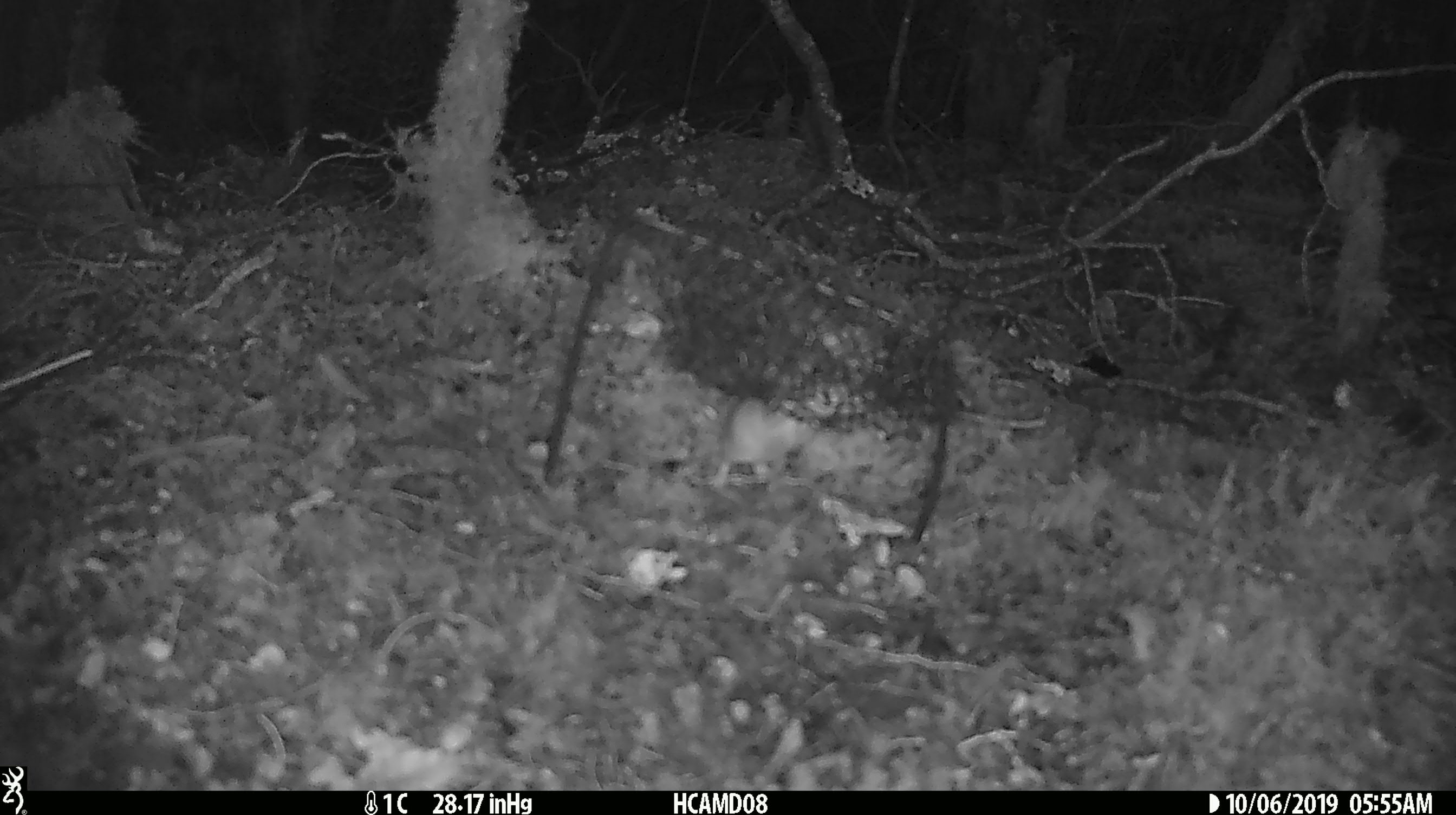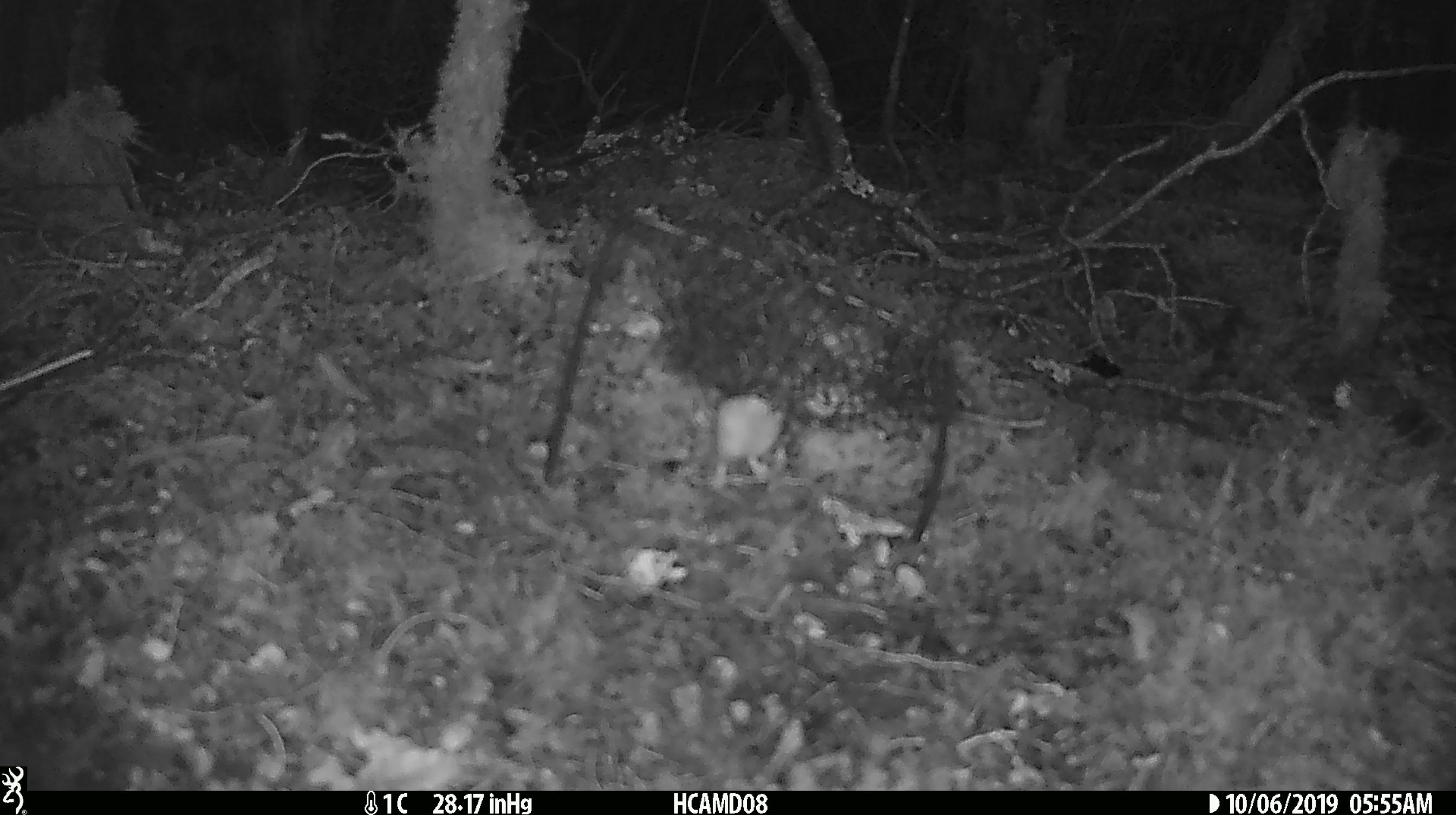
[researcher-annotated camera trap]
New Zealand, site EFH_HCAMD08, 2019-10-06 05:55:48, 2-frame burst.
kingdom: Animalia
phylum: Chordata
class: Mammalia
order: Rodentia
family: Muridae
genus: Mus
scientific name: Mus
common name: mouse